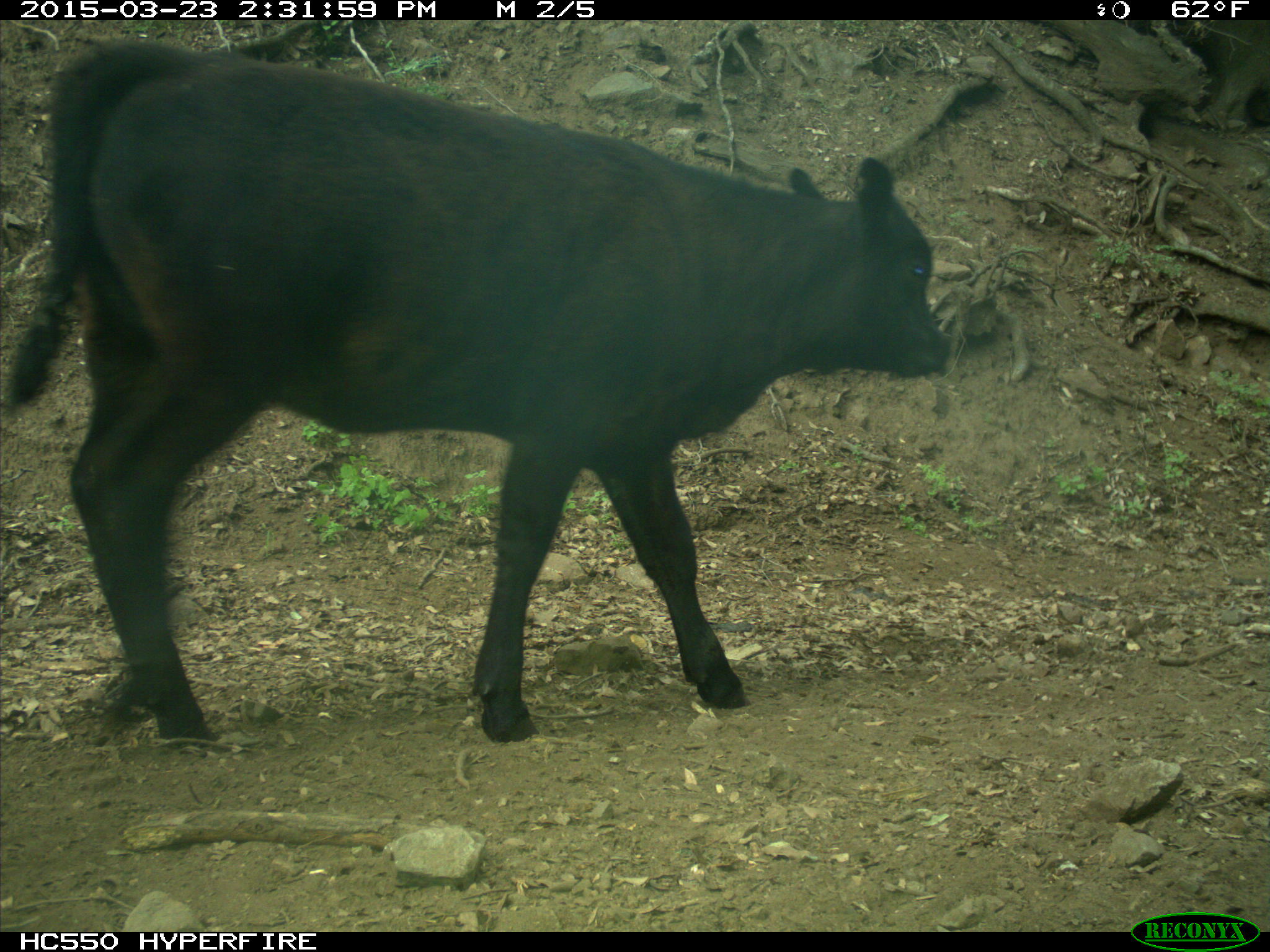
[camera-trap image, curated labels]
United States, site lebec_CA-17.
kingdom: Animalia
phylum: Chordata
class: Mammalia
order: Artiodactyla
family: Bovidae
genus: Bos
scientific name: Bos taurus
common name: domestic cow